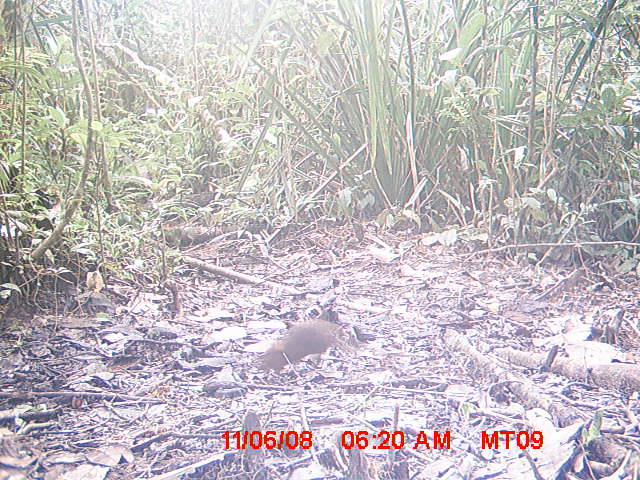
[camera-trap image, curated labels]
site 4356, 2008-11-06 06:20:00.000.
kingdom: Animalia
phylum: Chordata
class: Aves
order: Cuculiformes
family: Cuculidae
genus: Coua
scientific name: Coua serriana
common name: red-breasted coua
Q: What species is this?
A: Coua serriana (red-breasted coua).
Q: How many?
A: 1.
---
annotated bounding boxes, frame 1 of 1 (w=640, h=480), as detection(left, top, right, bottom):
coua serriana: detection(262, 320, 346, 371)